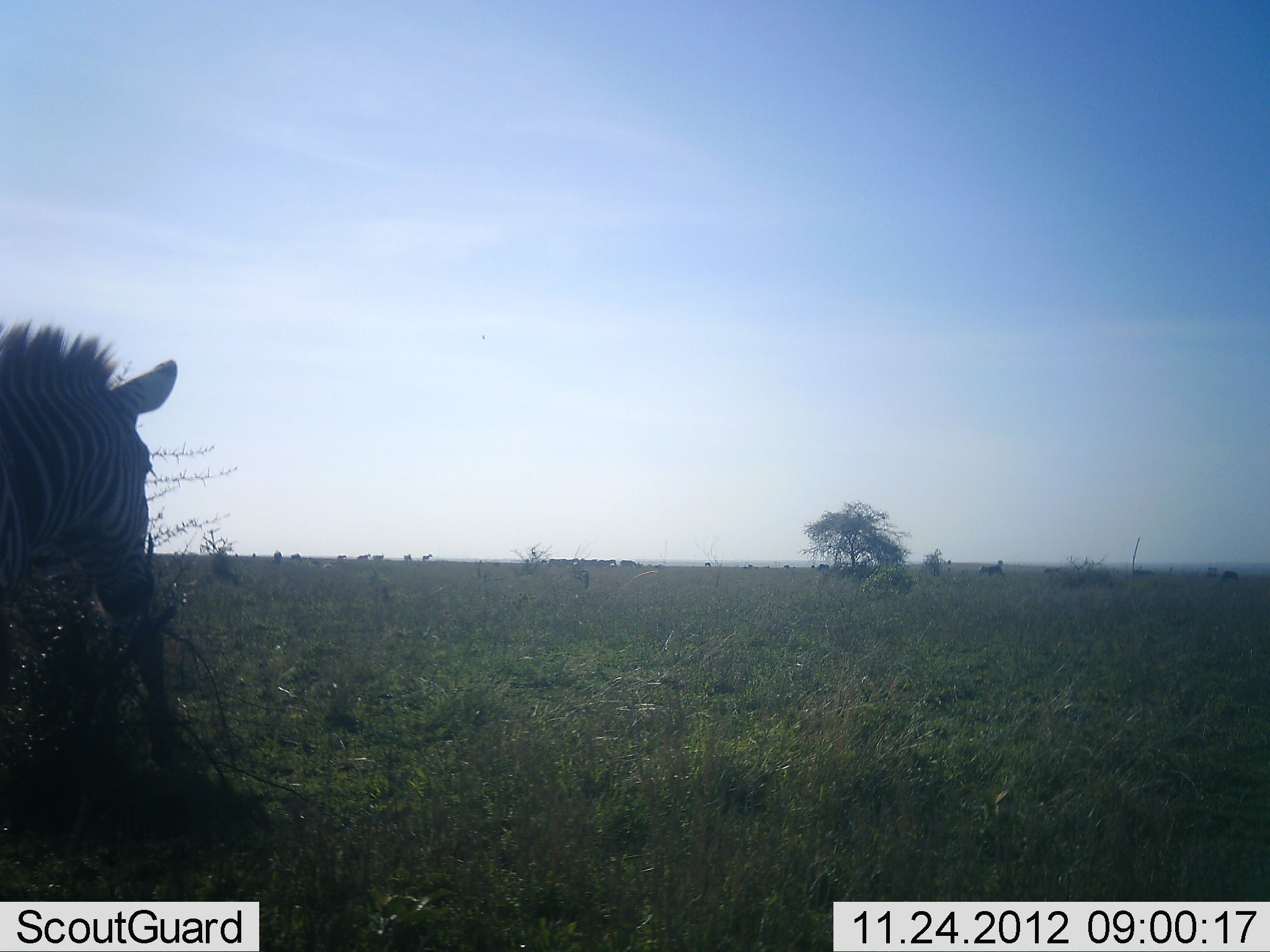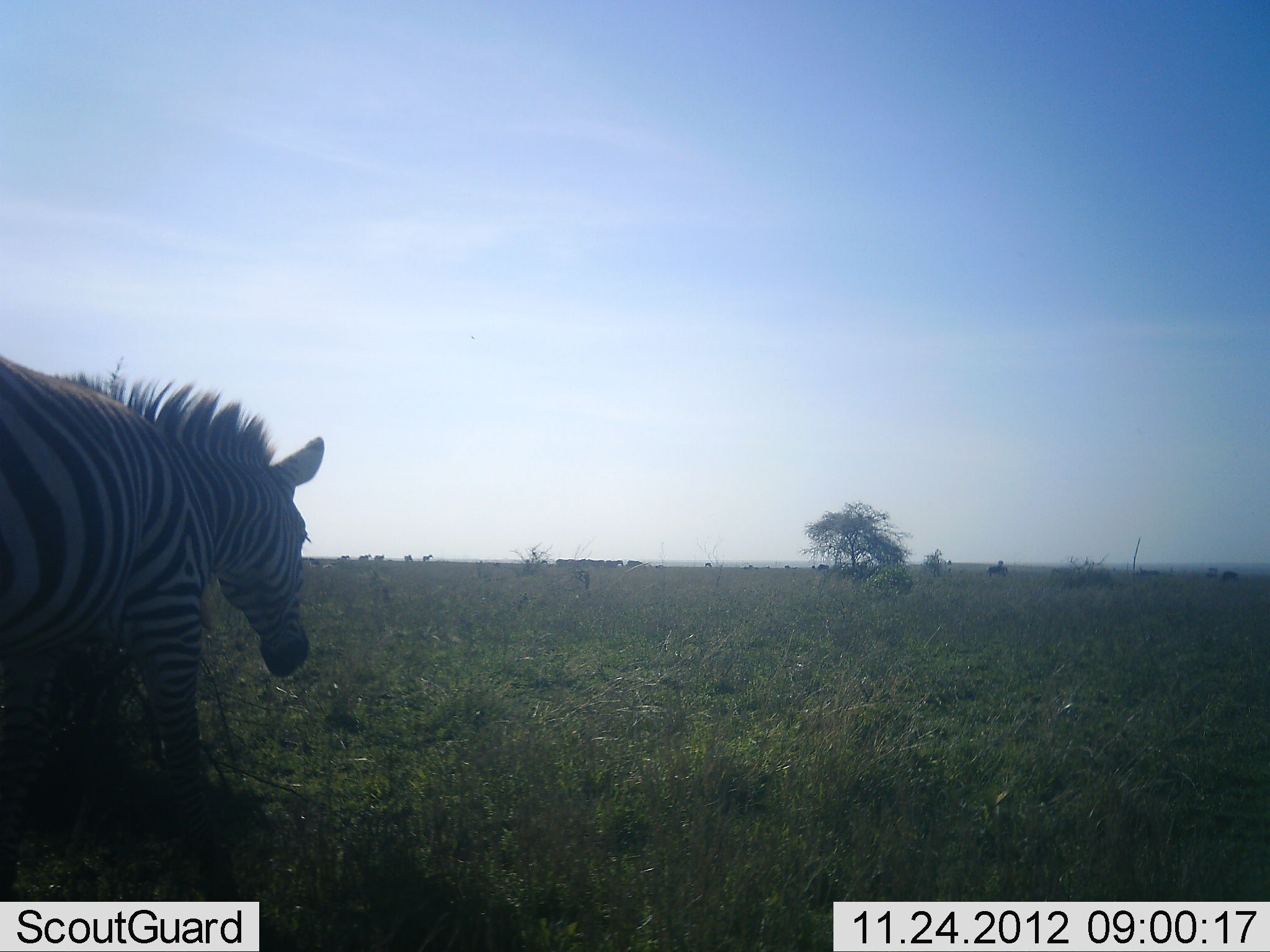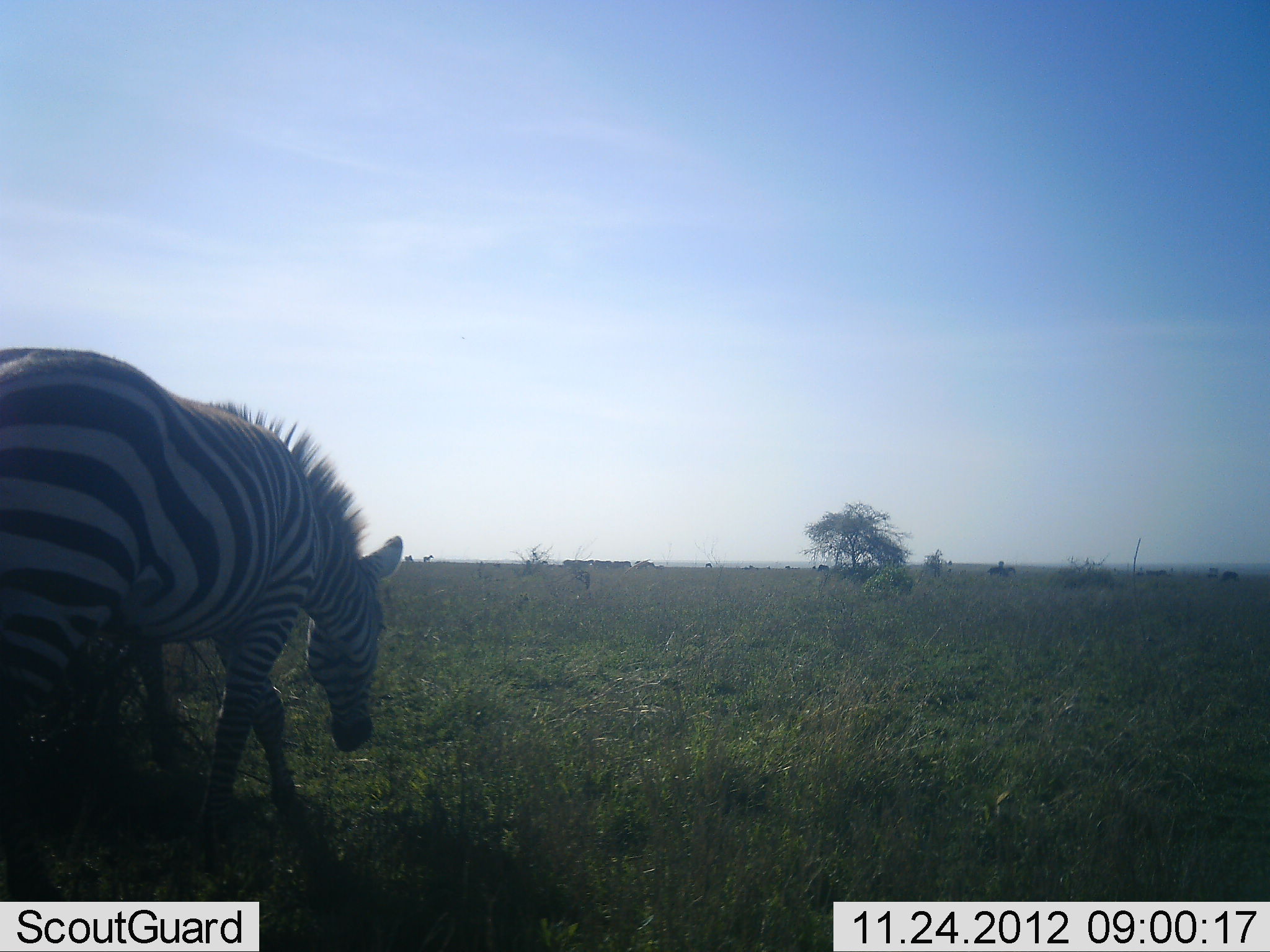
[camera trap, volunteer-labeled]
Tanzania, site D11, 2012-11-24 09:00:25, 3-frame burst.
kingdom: Animalia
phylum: Chordata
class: Mammalia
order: Perissodactyla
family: Equidae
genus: Equus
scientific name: Equus quagga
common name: plains zebra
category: zebra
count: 1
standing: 20%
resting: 0%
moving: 90%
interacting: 0%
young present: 0%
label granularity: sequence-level